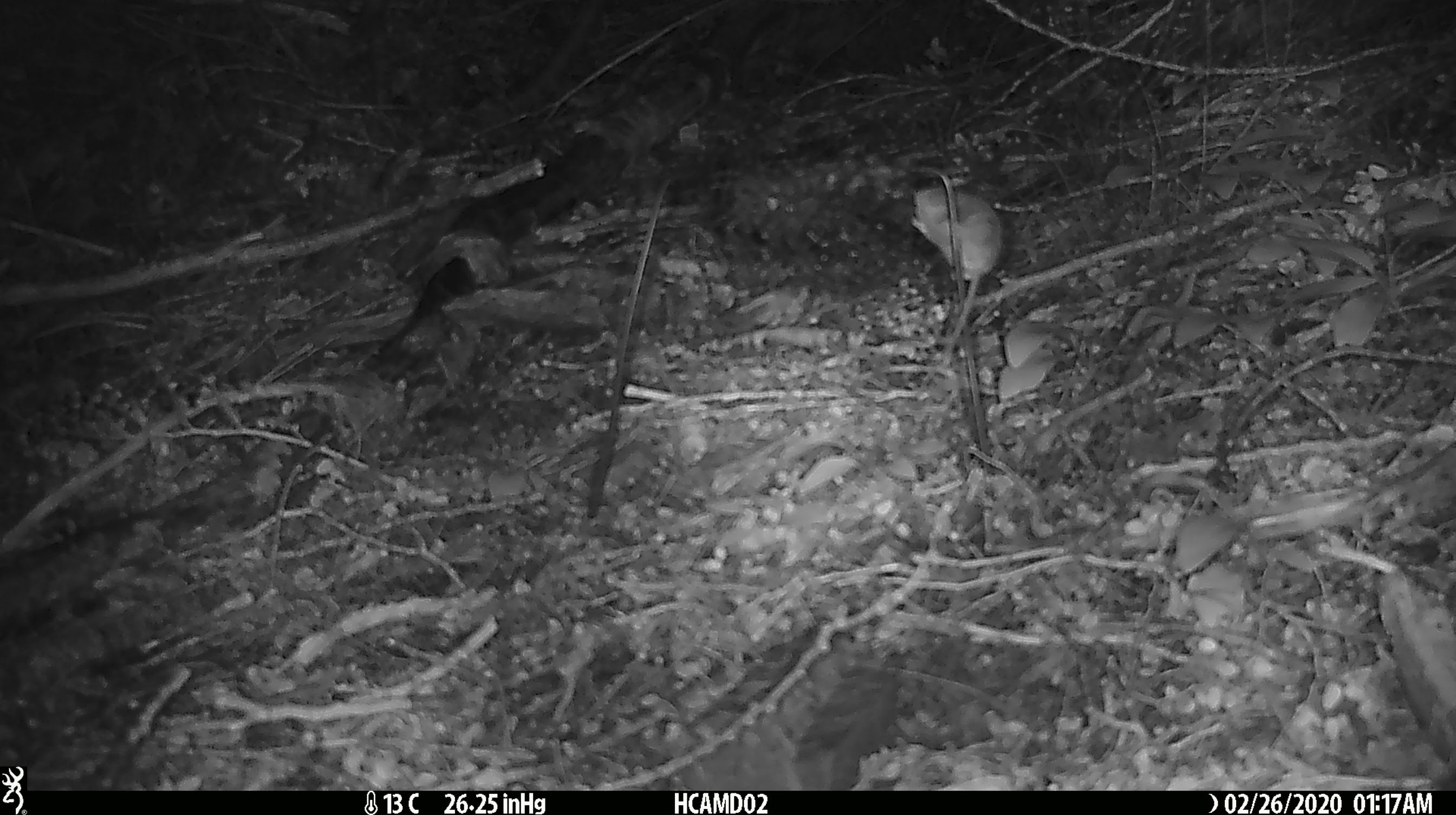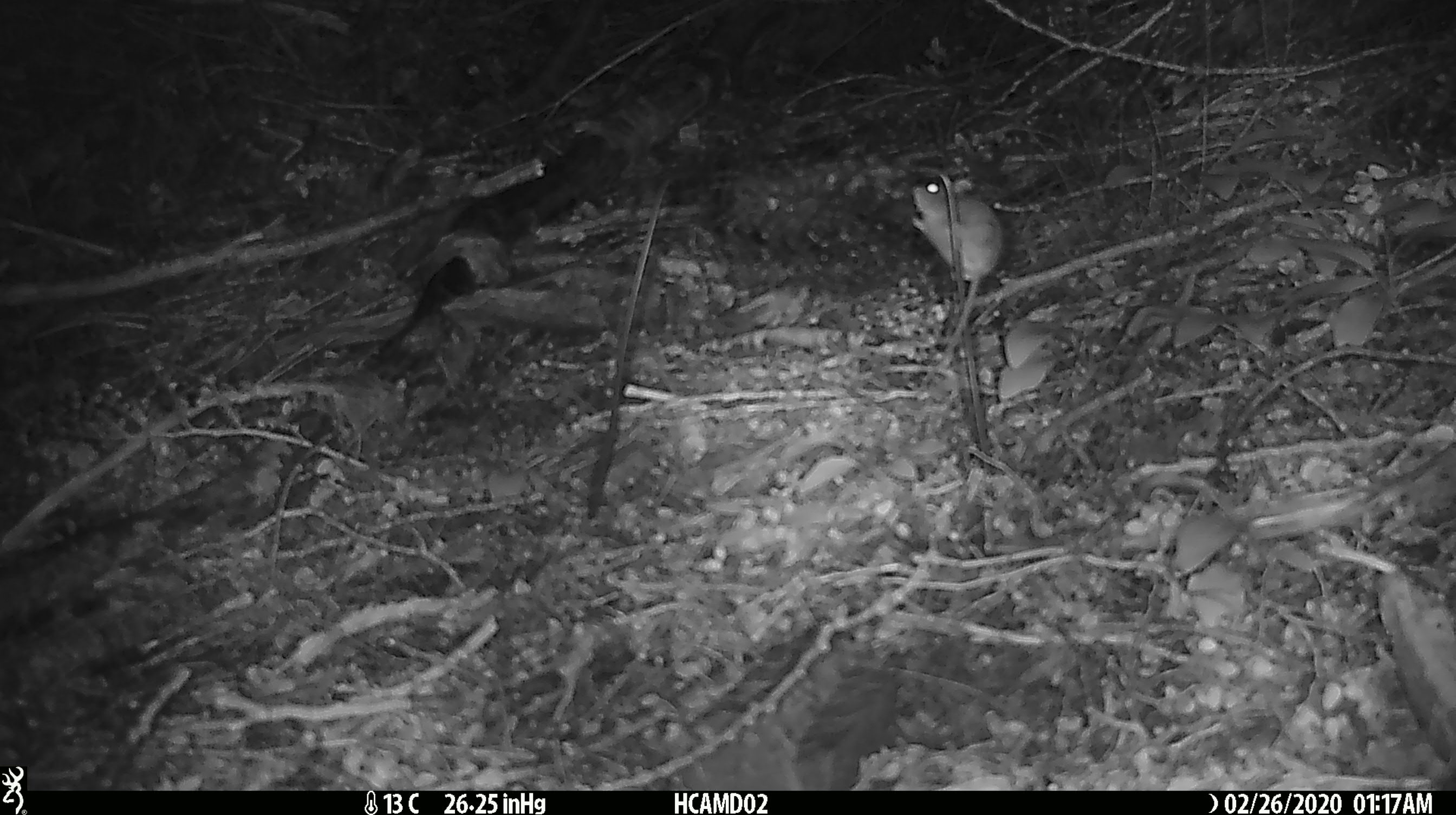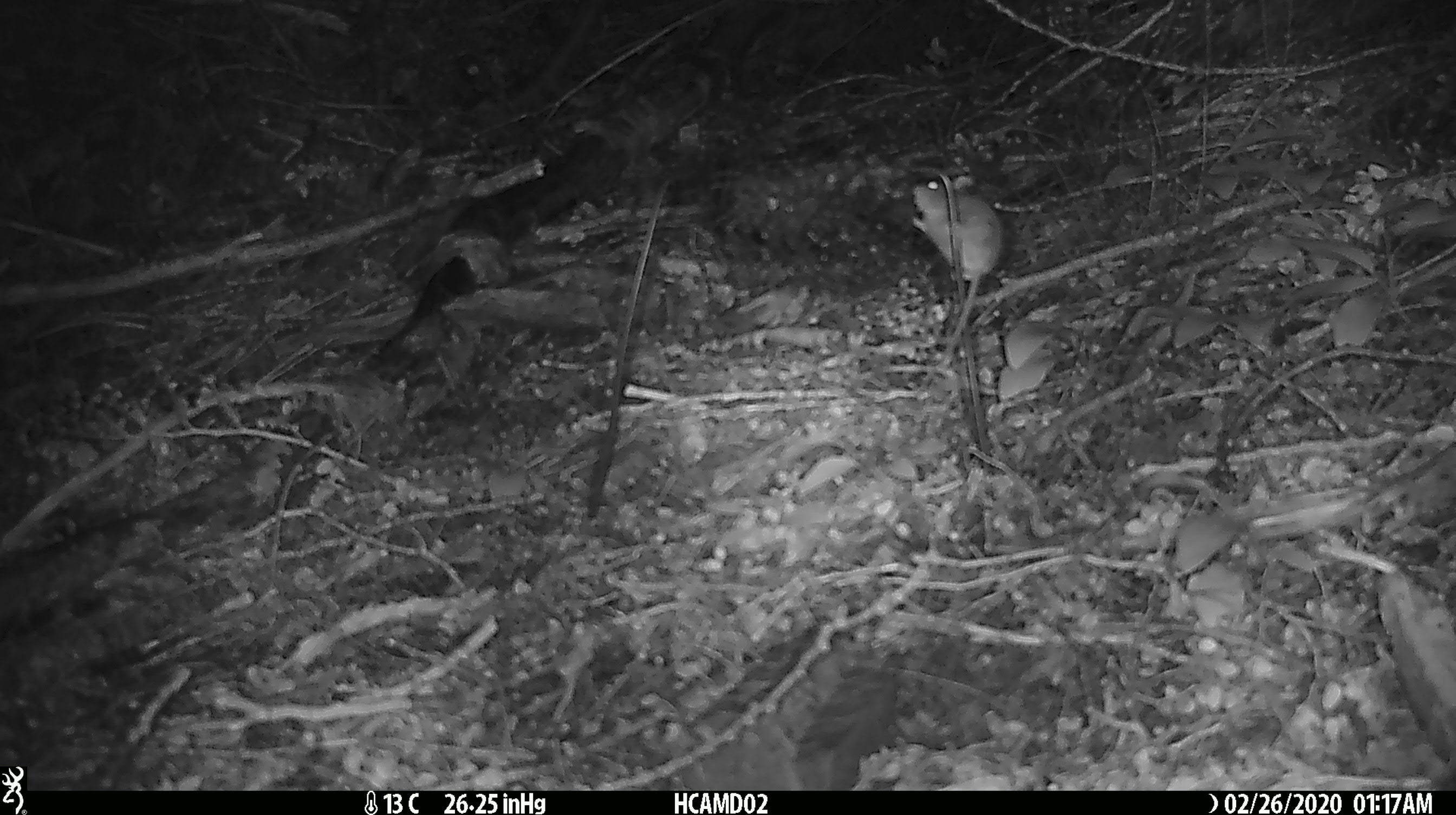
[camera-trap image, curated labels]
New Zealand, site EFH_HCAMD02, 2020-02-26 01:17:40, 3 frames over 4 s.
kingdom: Animalia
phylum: Chordata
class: Mammalia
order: Rodentia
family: Muridae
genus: Mus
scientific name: Mus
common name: mouse